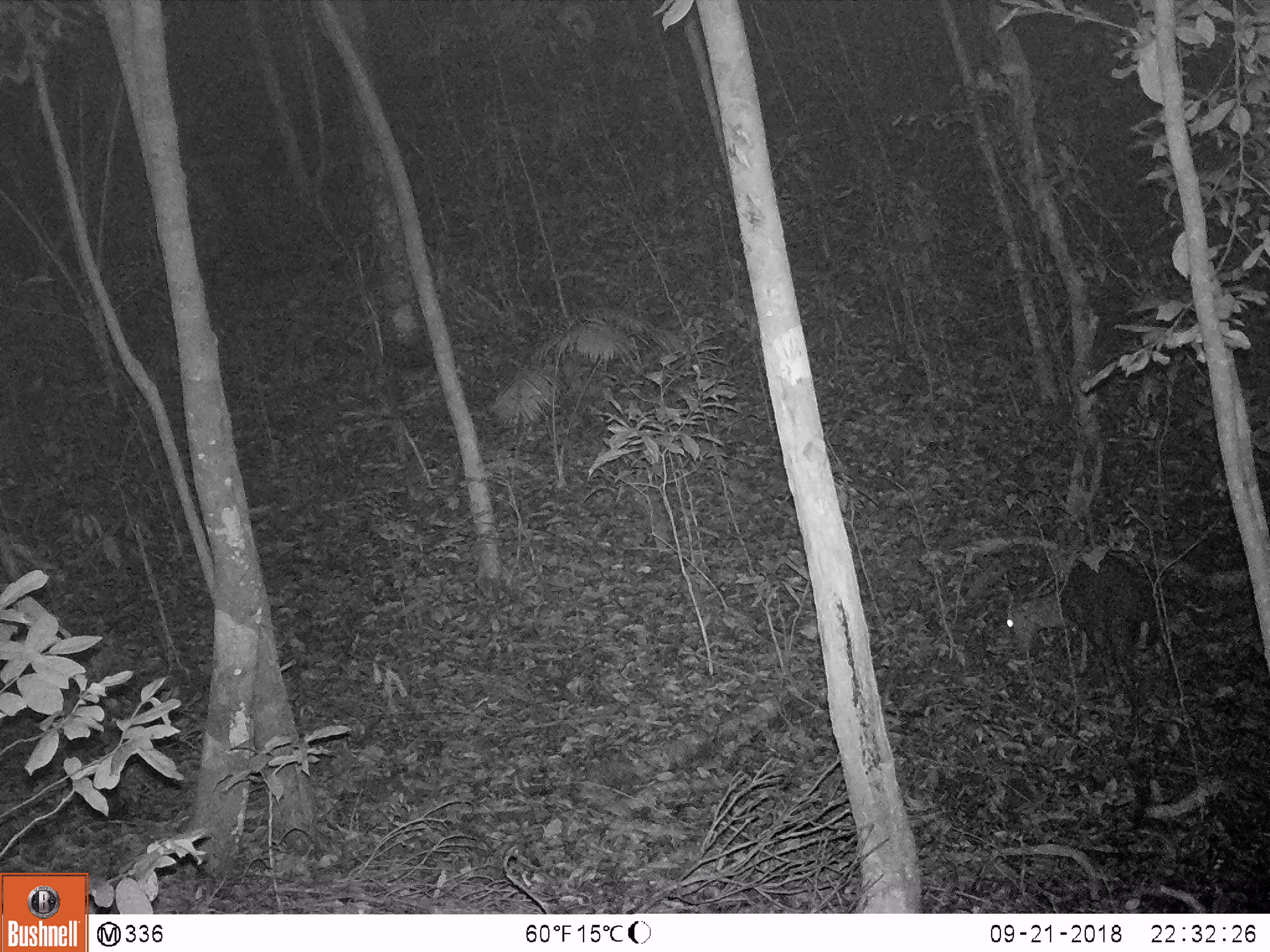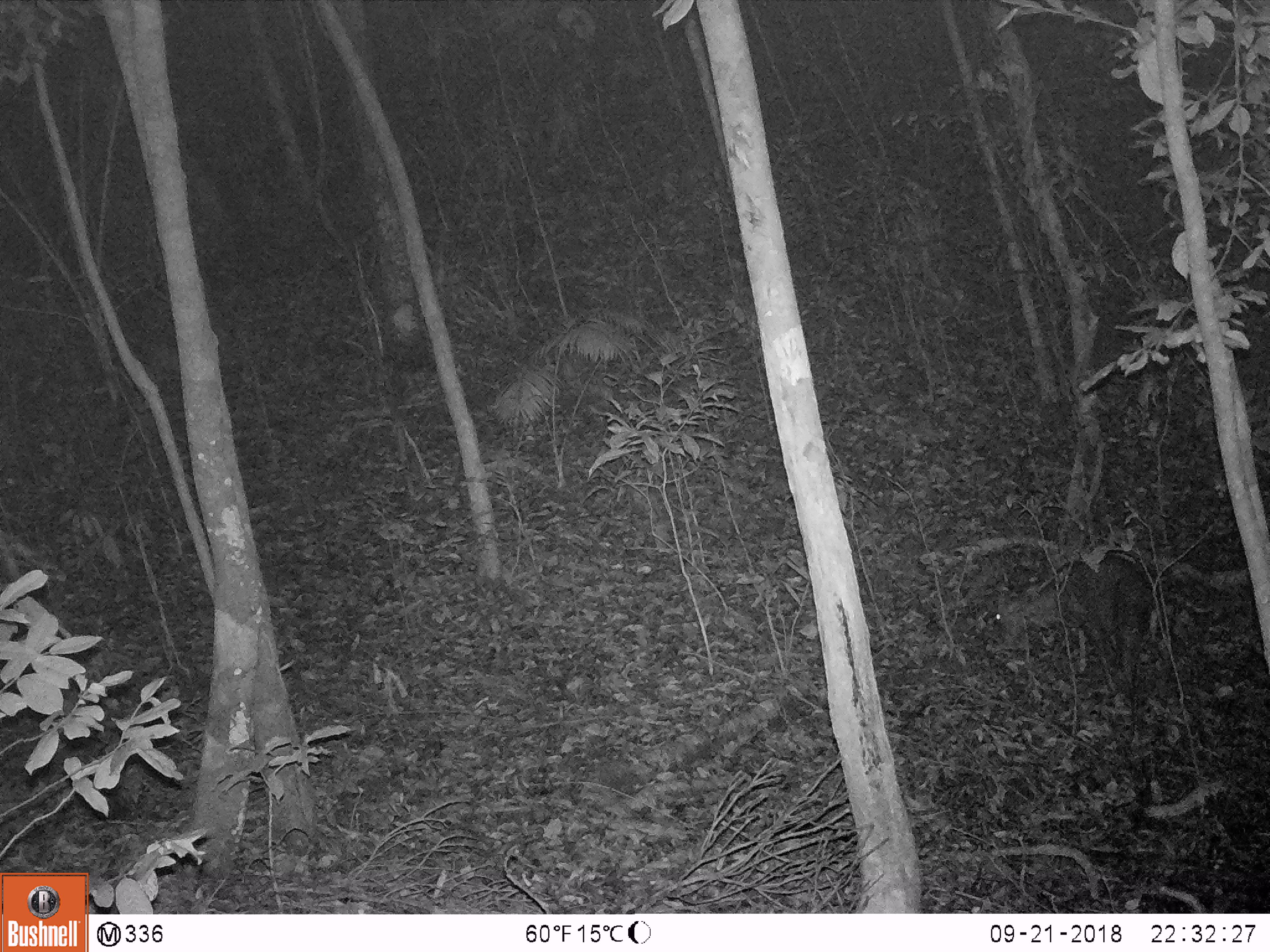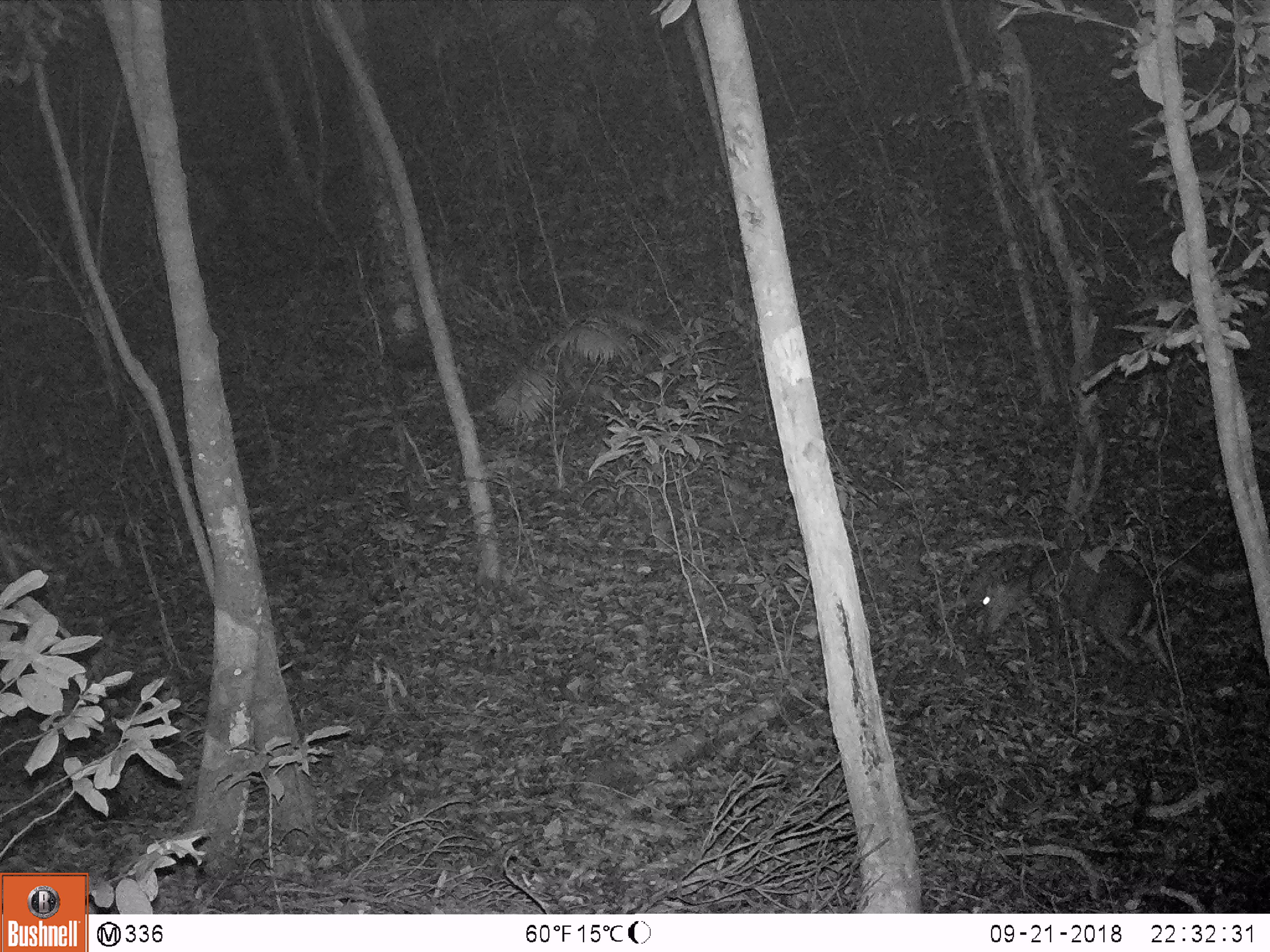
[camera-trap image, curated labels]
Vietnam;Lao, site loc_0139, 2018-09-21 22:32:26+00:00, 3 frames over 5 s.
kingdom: Animalia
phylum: Chordata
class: Mammalia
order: Artiodactyla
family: Cervidae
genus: Muntiacus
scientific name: Muntiacus rooseveltorum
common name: roosevelt's muntjac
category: roosevelts muntjac group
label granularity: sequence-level